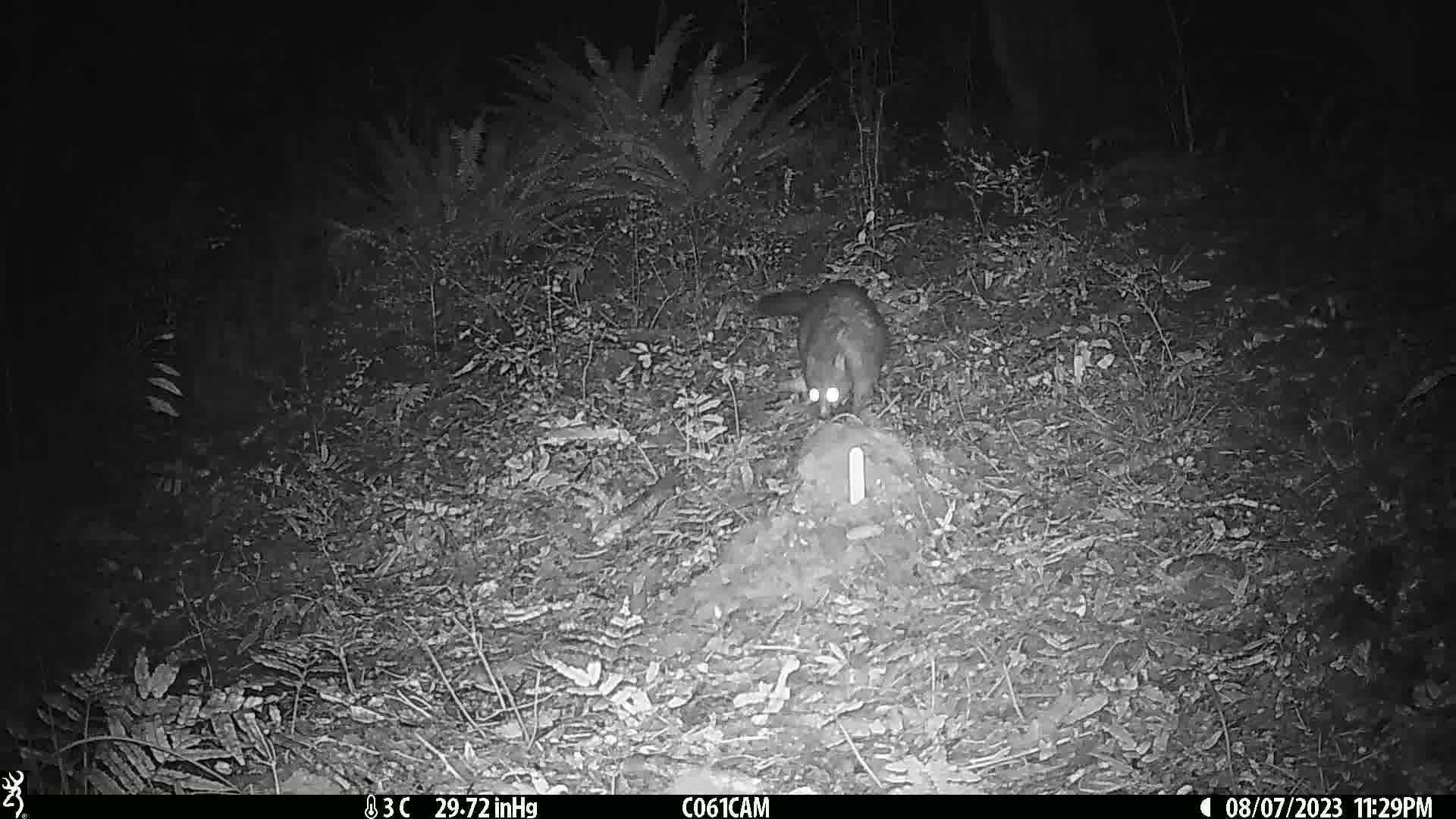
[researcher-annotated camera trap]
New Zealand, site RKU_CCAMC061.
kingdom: Animalia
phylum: Chordata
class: Mammalia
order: Diprotodontia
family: Phalangeridae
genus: Trichosurus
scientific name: Trichosurus vulpecula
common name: common brushtail possum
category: possum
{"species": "possum (common brushtail possum) (Trichosurus vulpecula)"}